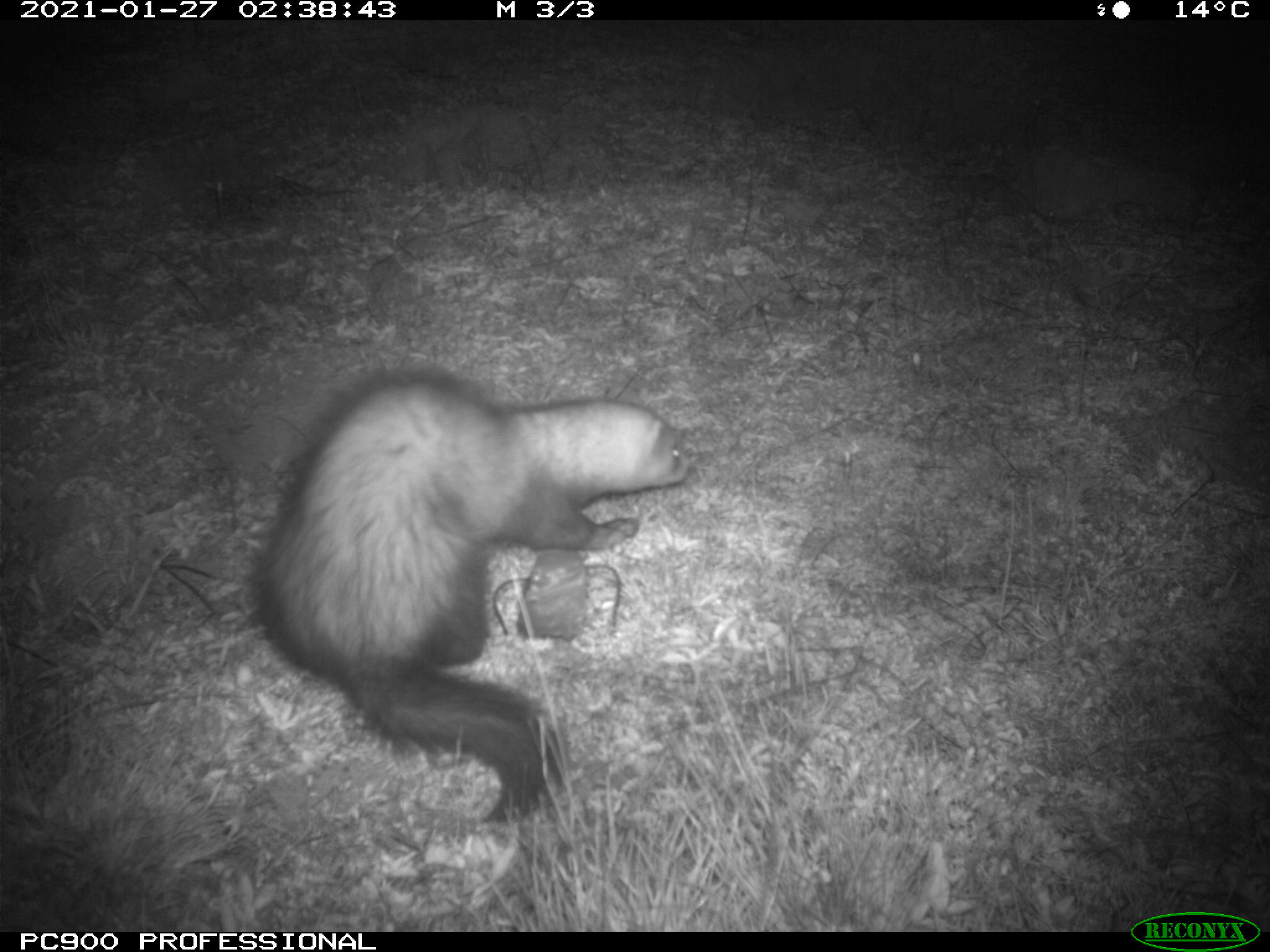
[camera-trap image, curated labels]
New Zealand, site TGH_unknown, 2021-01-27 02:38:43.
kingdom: Animalia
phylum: Chordata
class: Mammalia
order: Carnivora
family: Mustelidae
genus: Mustela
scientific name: Mustela furo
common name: ferret